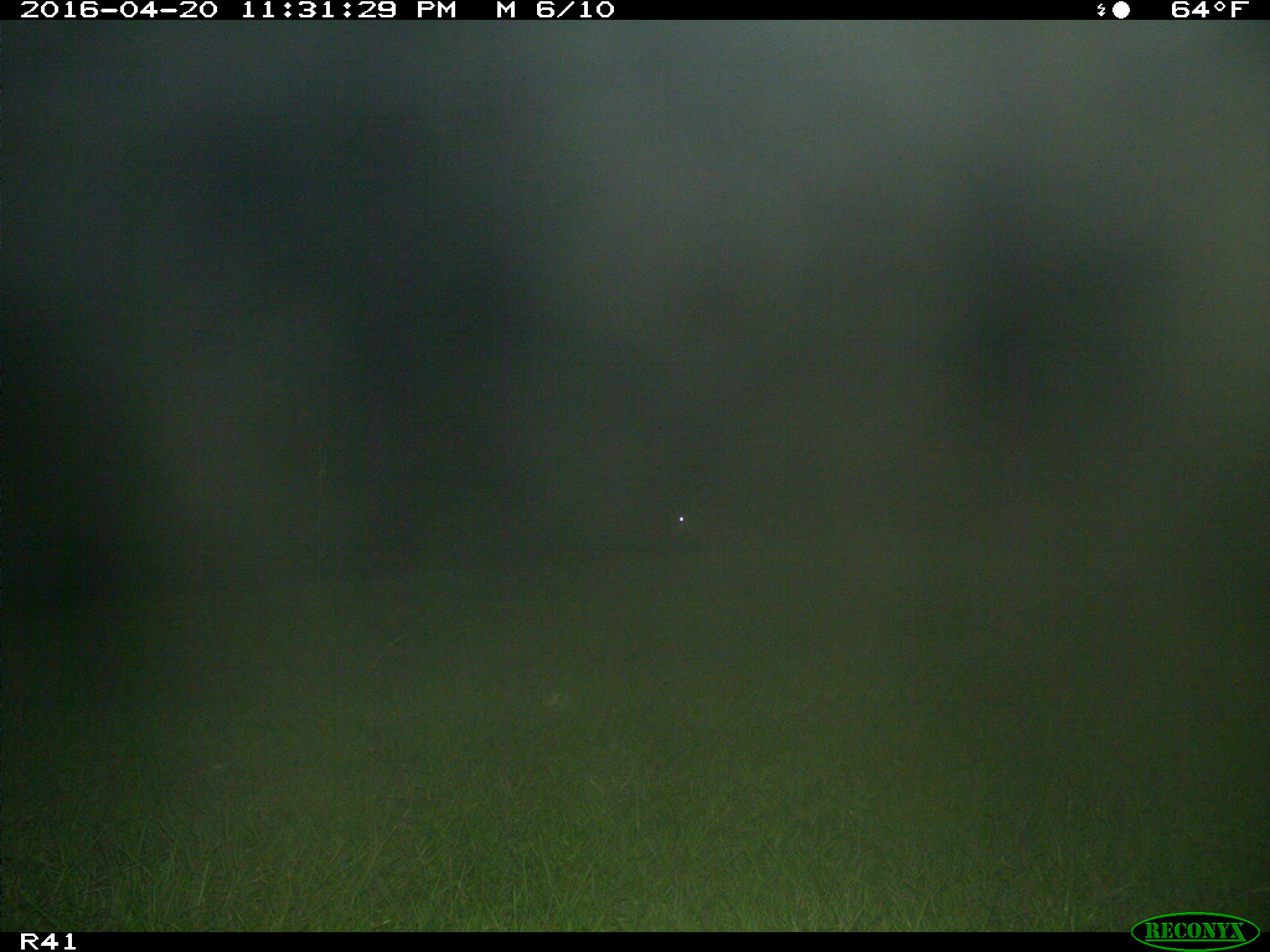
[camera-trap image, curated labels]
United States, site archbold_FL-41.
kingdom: Animalia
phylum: Chordata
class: Mammalia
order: Artiodactyla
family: Cervidae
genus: Odocoileus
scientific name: Odocoileus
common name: deer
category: unidentified deer